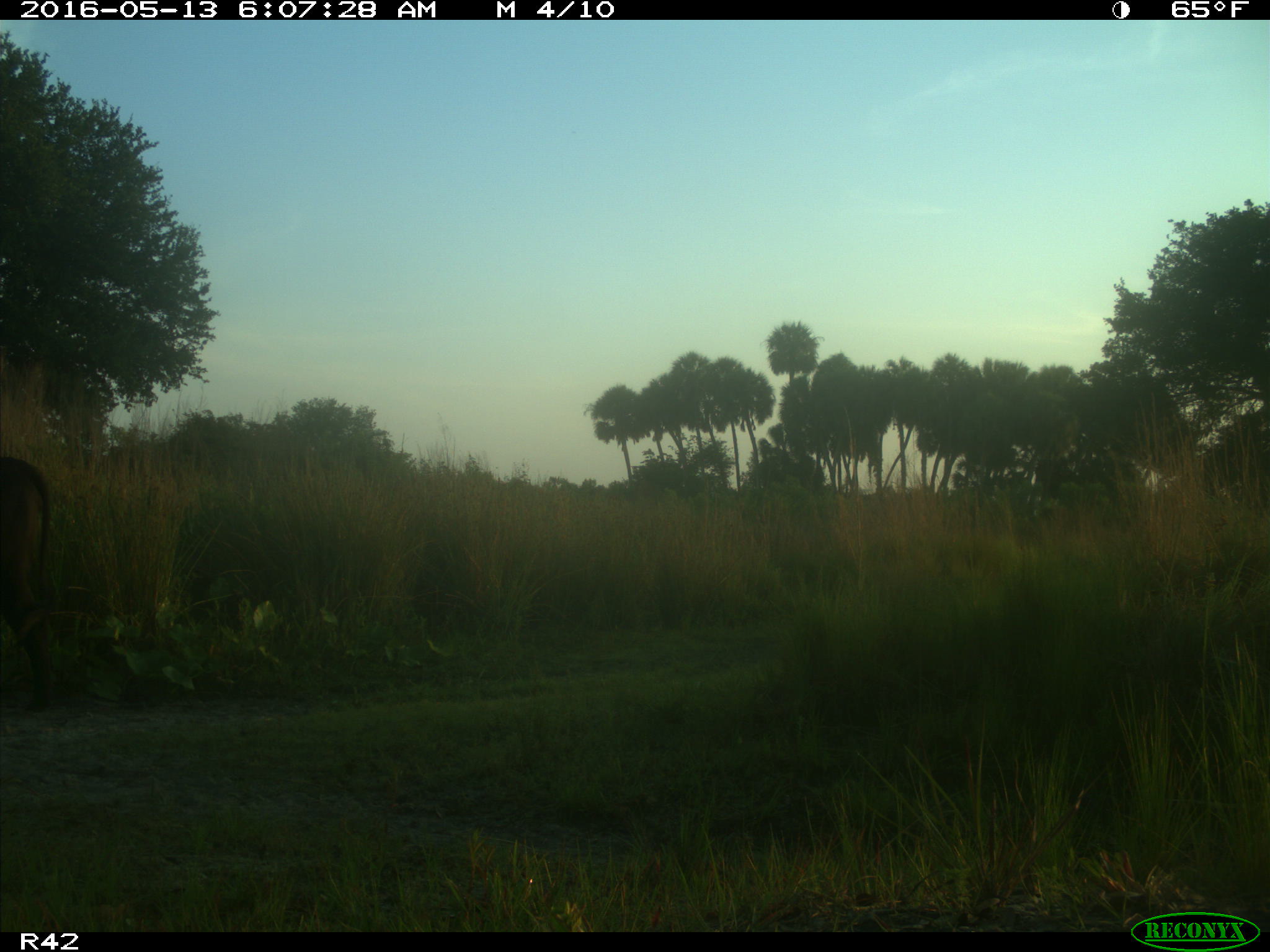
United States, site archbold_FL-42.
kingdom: Animalia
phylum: Chordata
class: Mammalia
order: Artiodactyla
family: Bovidae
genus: Bos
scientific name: Bos taurus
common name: domestic cow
Bos taurus (domestic cow).